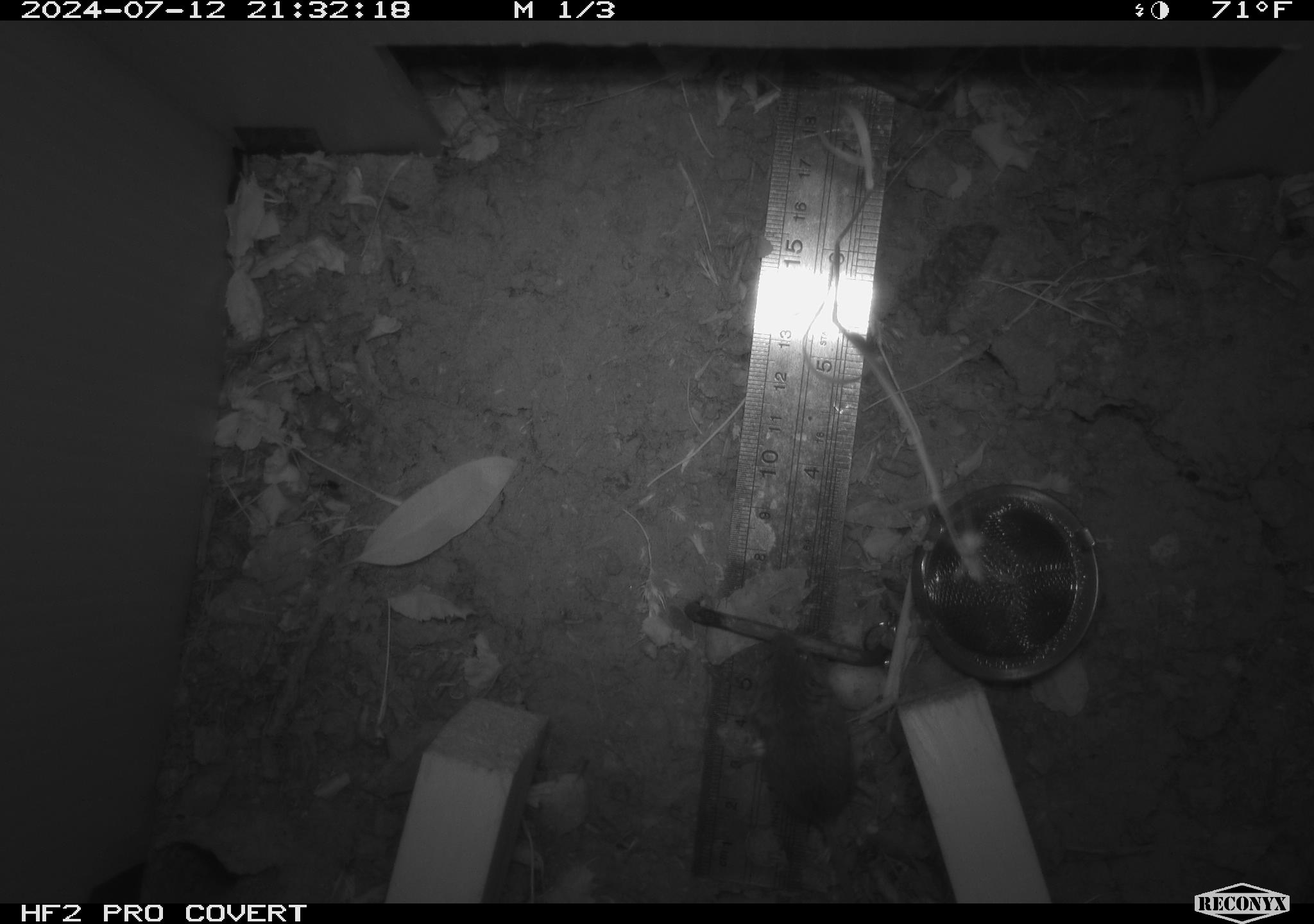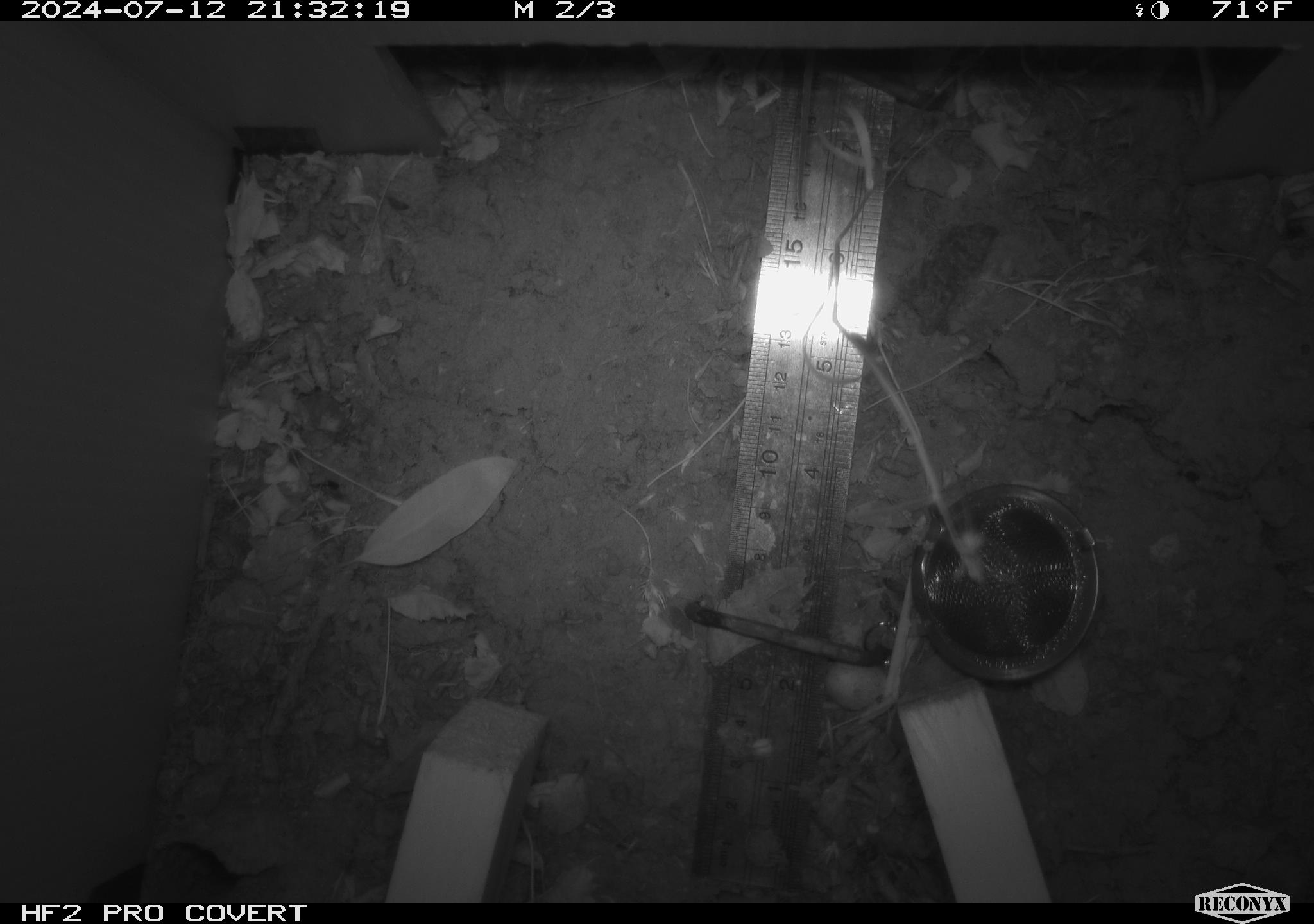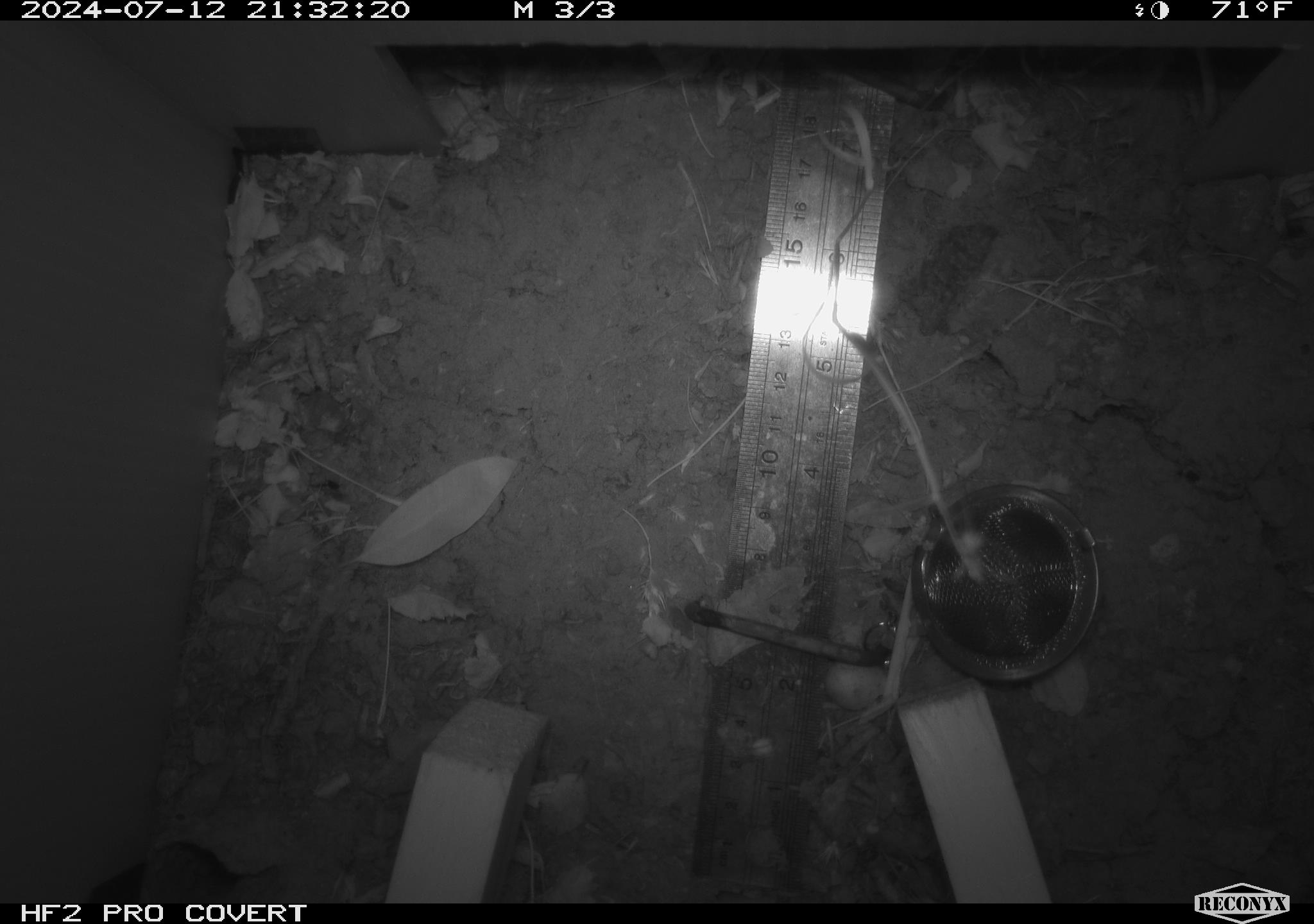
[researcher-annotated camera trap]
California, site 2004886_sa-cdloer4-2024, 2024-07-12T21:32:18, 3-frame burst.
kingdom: Animalia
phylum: Chordata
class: Mammalia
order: Rodentia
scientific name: Rodentia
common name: rodent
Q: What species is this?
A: Rodent (Rodentia).